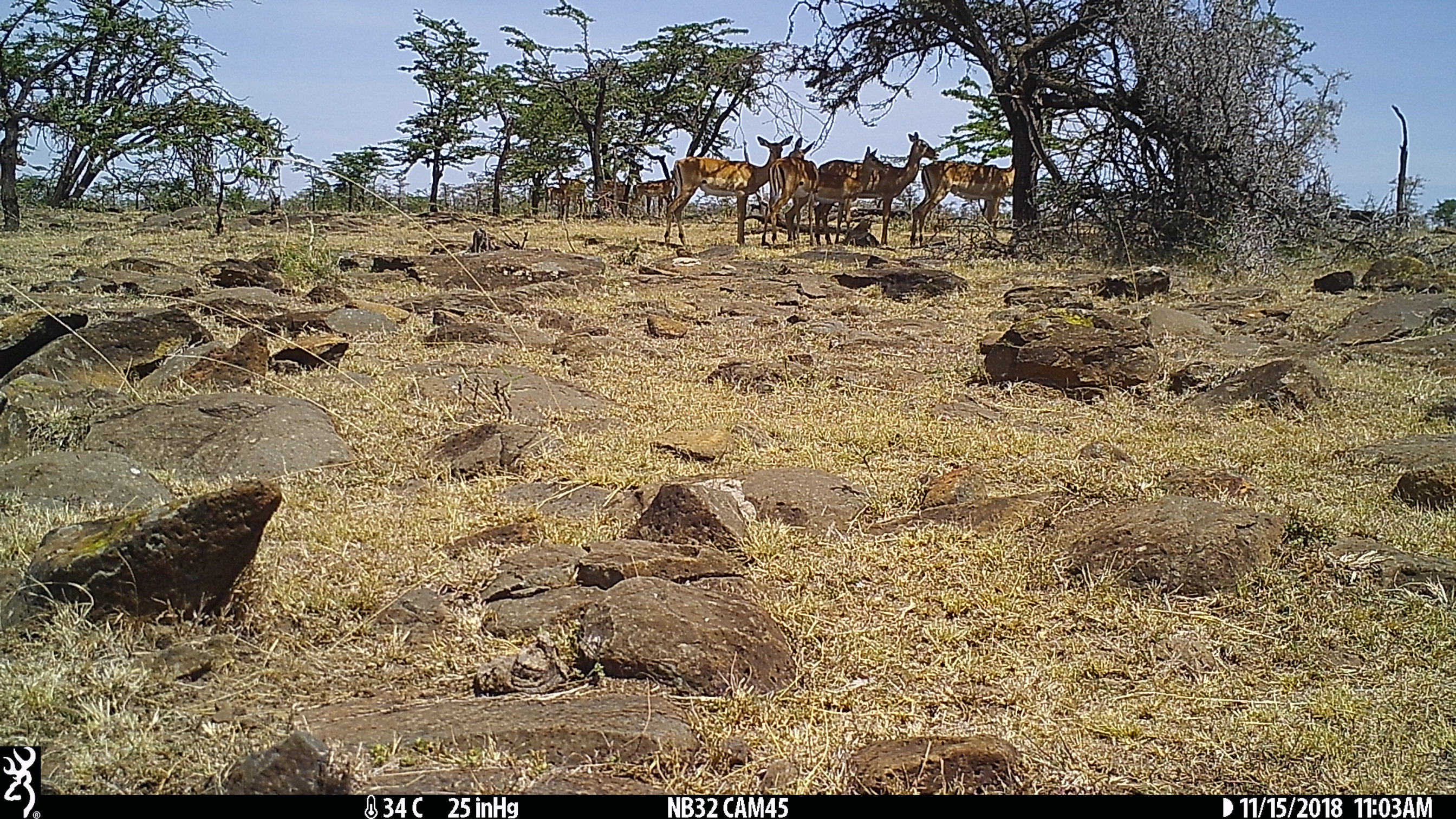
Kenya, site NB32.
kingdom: Animalia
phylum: Chordata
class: Mammalia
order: Artiodactyla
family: Bovidae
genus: Aepyceros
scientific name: Aepyceros melampus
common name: impala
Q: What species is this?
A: Impala (Aepyceros melampus).